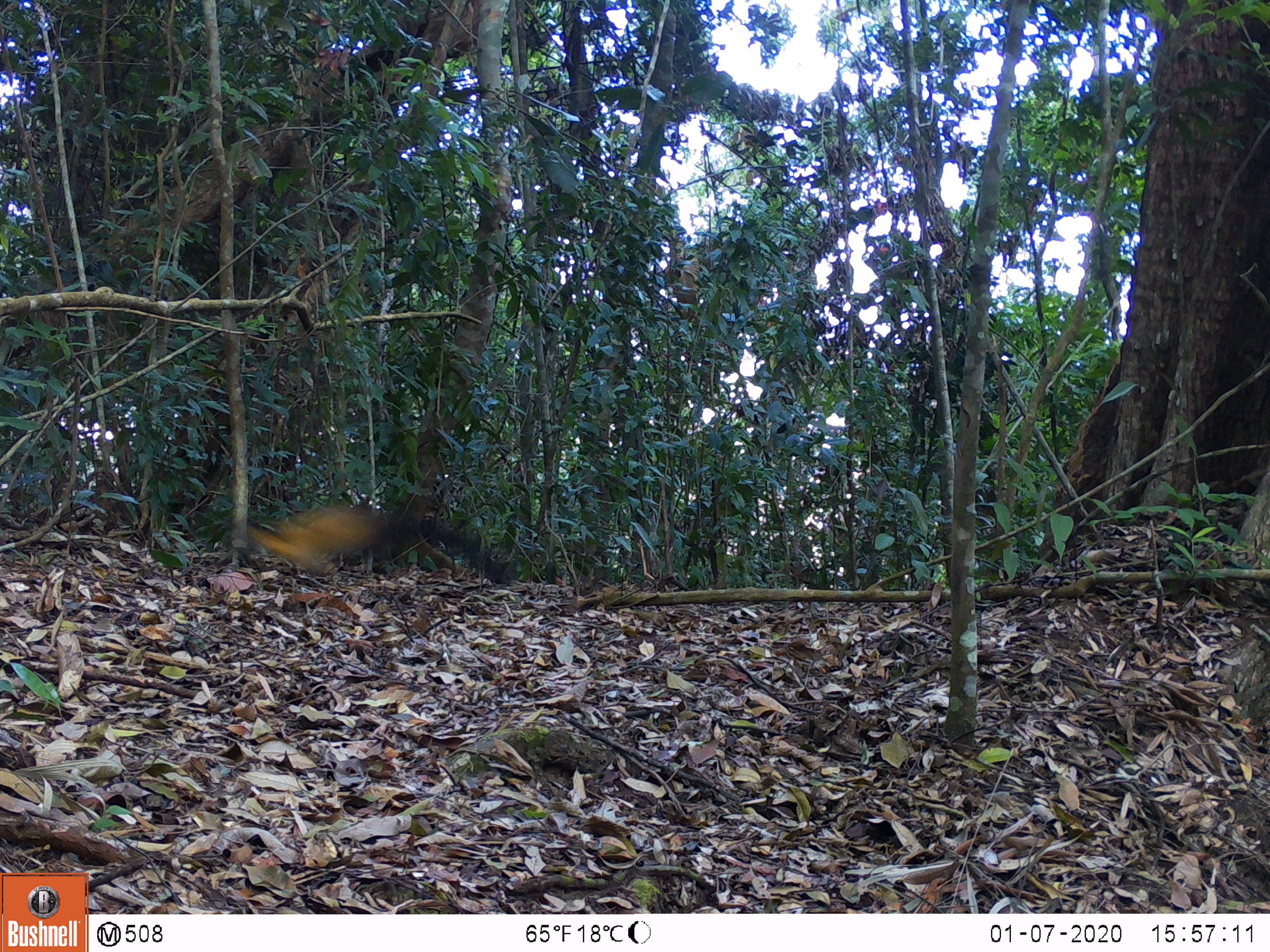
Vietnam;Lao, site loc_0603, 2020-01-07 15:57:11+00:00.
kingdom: Animalia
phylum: Chordata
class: Mammalia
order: Carnivora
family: Mustelidae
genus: Martes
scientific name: Martes flavigula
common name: yellow-throated marten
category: yellow throated marten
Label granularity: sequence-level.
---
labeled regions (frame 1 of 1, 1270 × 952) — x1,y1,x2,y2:
yellow throated marten: 232,503,511,585